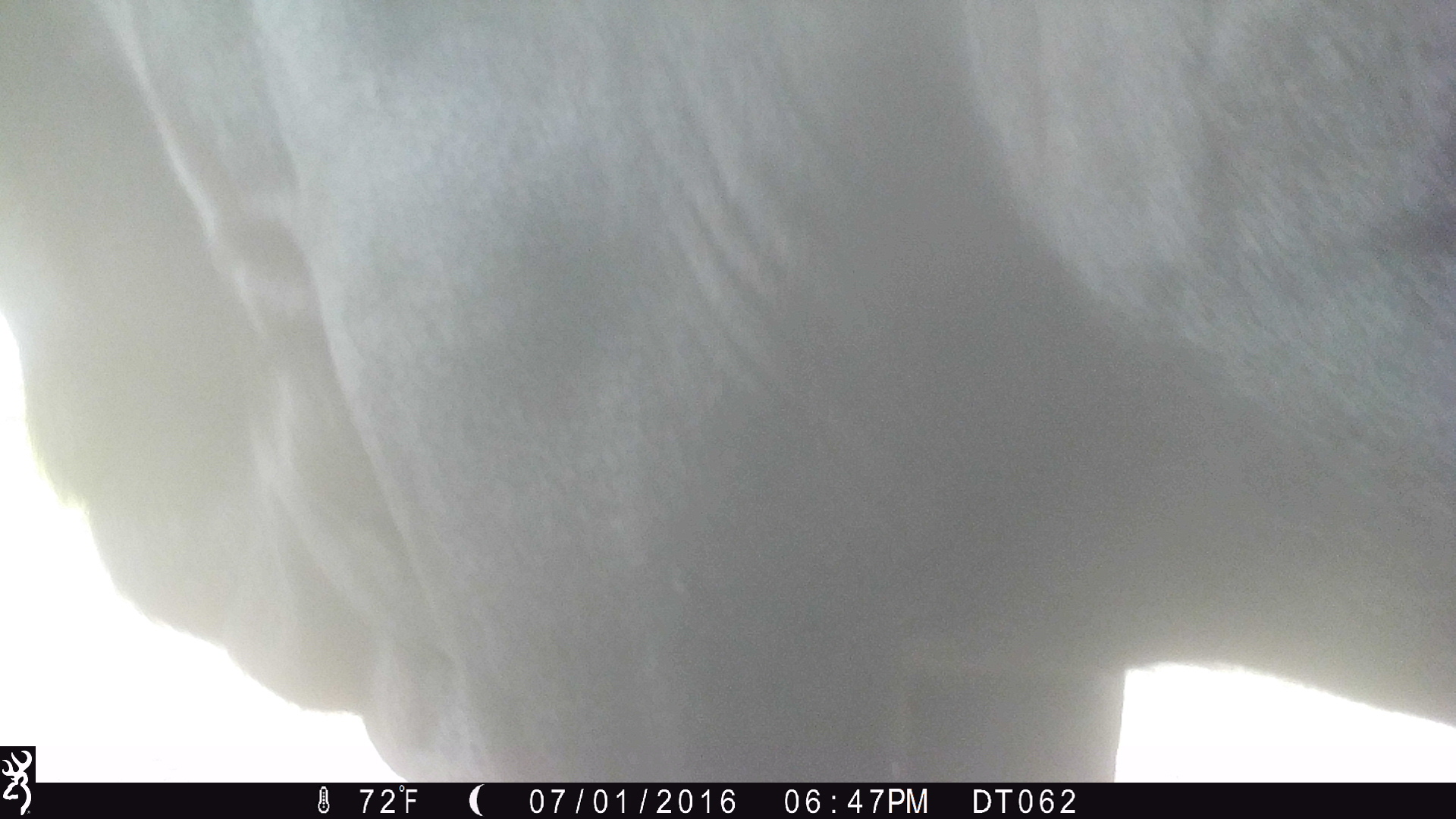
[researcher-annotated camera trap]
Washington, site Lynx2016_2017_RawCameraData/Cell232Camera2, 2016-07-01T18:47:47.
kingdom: Animalia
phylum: Chordata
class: Mammalia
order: Artiodactyla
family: Bovidae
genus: Bos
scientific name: Bos taurus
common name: domestic cattle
Domestic cattle (Bos taurus). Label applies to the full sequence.